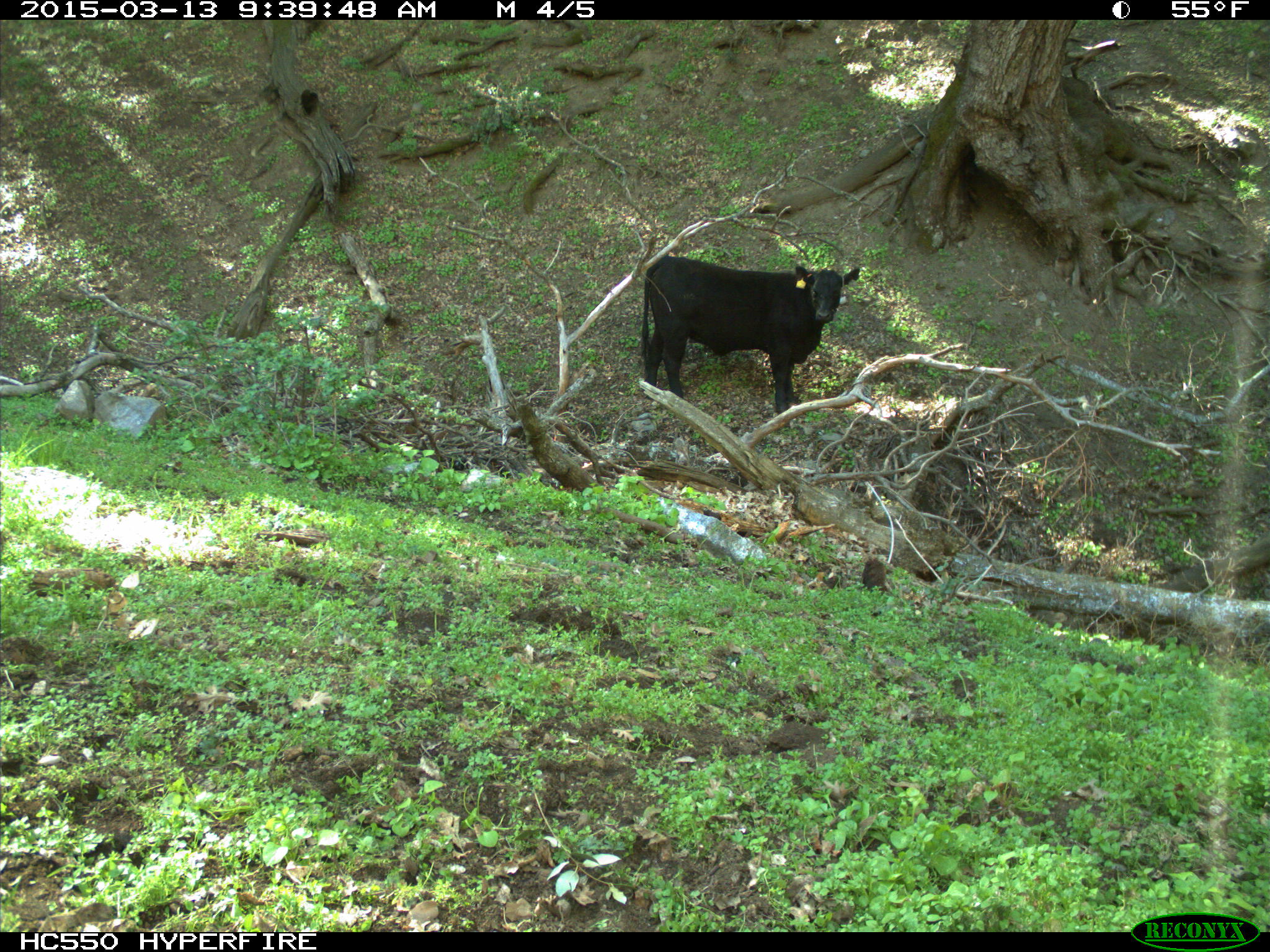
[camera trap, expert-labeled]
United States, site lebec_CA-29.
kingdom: Animalia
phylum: Chordata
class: Mammalia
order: Artiodactyla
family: Bovidae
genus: Bos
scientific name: Bos taurus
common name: domestic cow